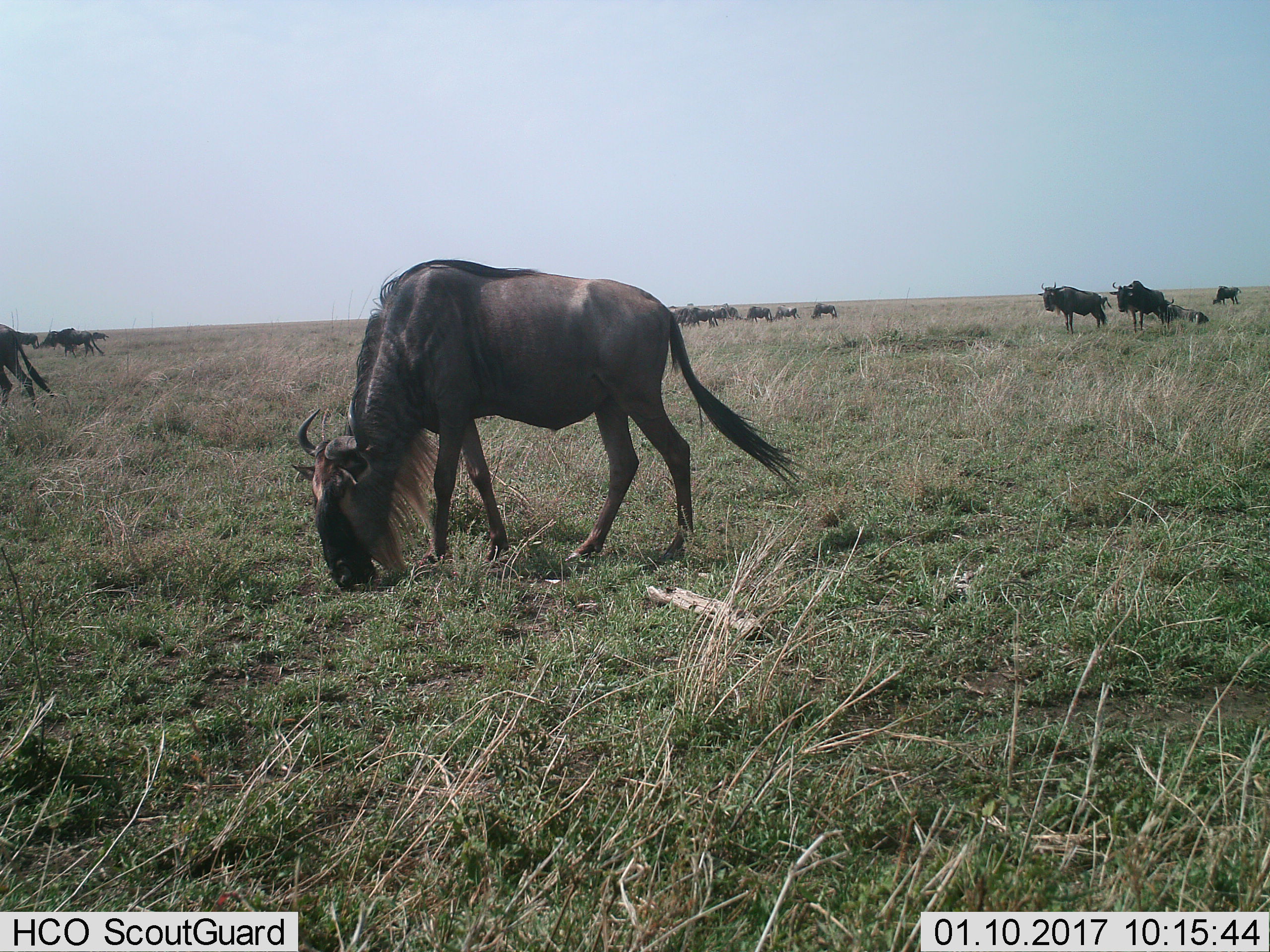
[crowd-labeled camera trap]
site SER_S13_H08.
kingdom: Animalia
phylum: Chordata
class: Mammalia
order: Artiodactyla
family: Bovidae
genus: Connochaetes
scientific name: Connochaetes taurinus taurinus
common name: blue wildebeest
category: wildebeestblue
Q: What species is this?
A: Wildebeestblue (blue wildebeest) (Connochaetes taurinus taurinus).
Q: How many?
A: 11-50.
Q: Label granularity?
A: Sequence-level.